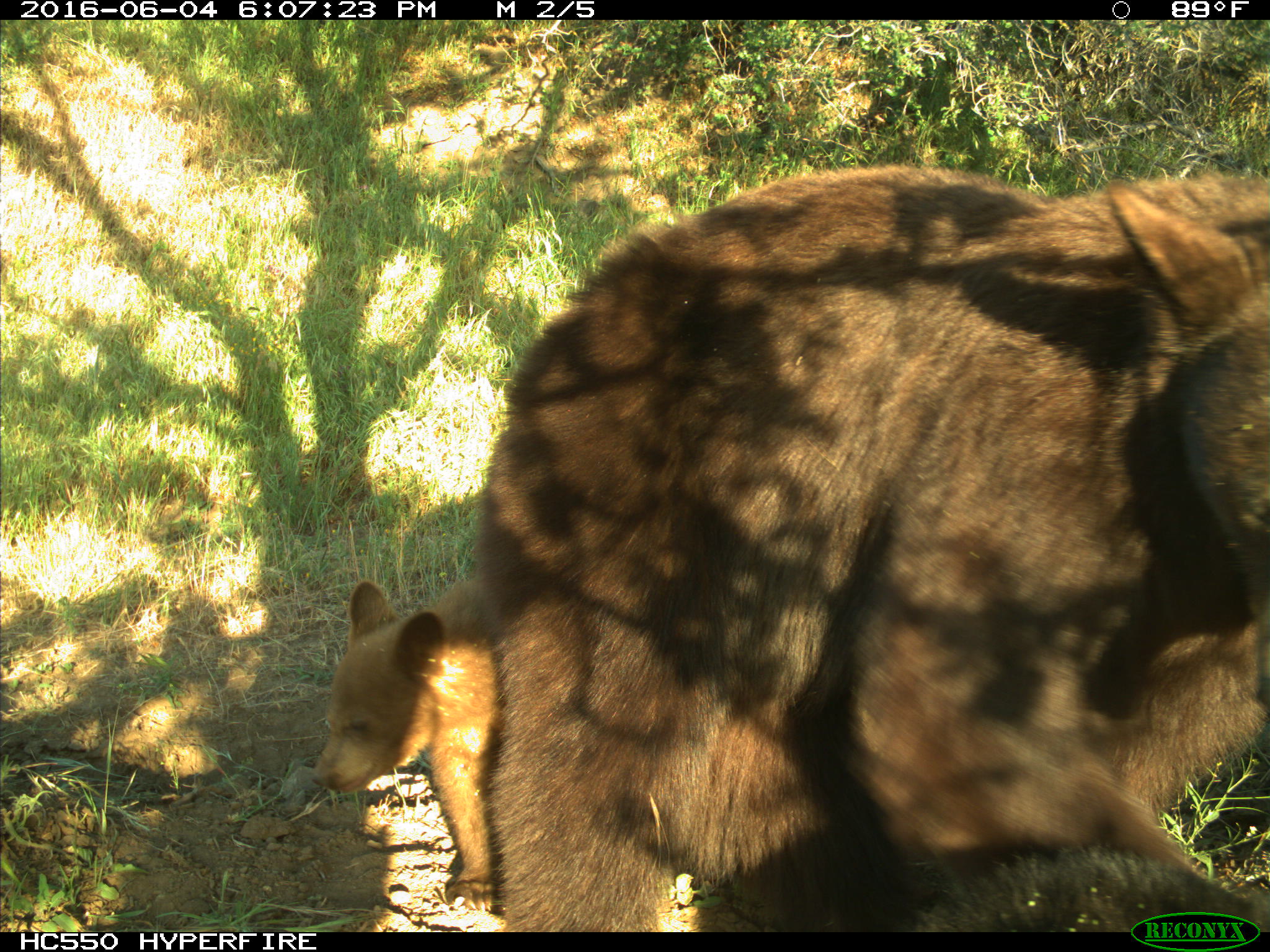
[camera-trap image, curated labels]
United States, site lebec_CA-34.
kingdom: Animalia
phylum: Chordata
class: Mammalia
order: Carnivora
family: Ursidae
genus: Ursus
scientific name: Ursus americanus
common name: american black bear